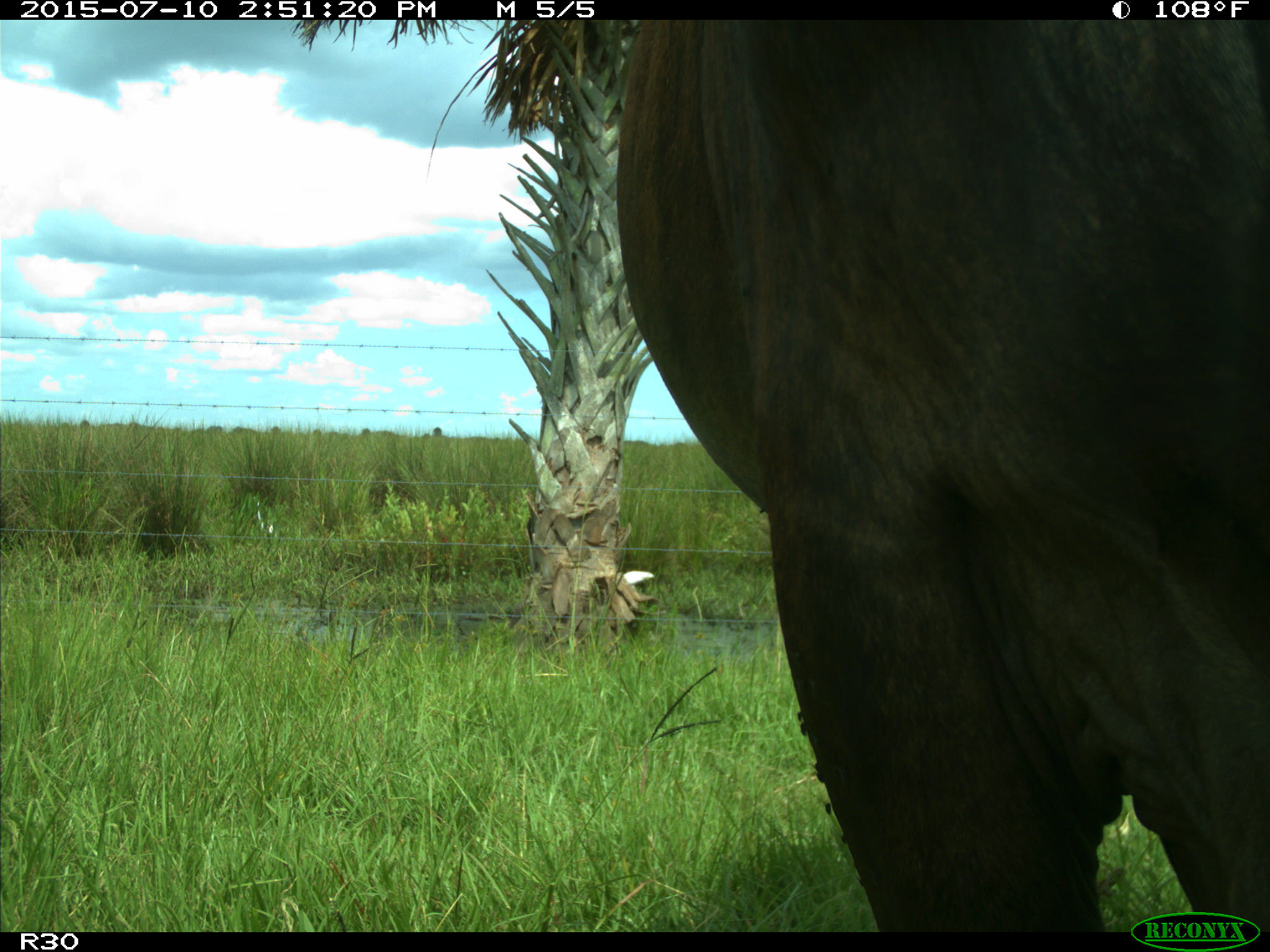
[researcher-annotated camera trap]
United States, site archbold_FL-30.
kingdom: Animalia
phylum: Chordata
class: Mammalia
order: Artiodactyla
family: Bovidae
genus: Bos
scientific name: Bos taurus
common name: domestic cow